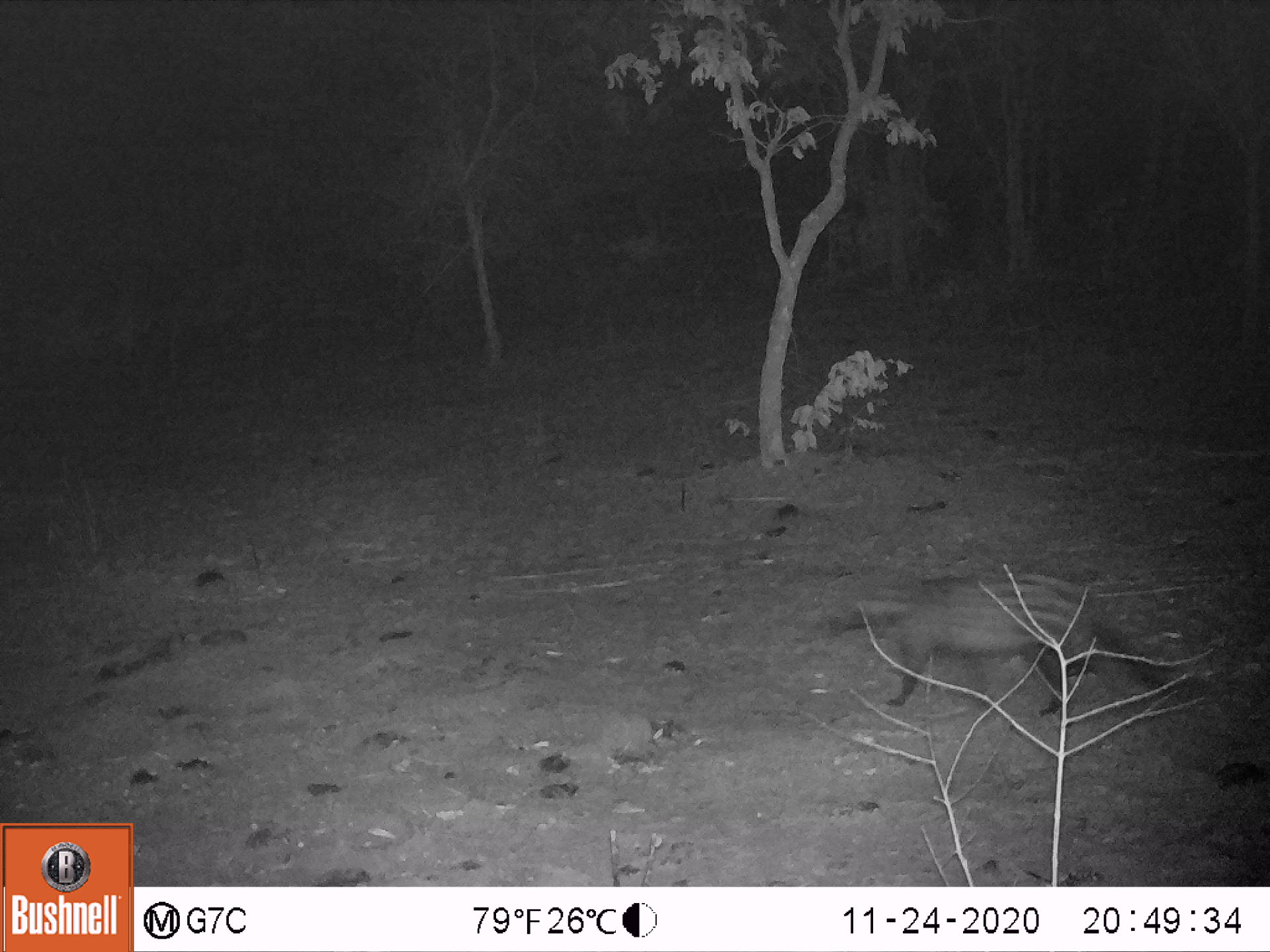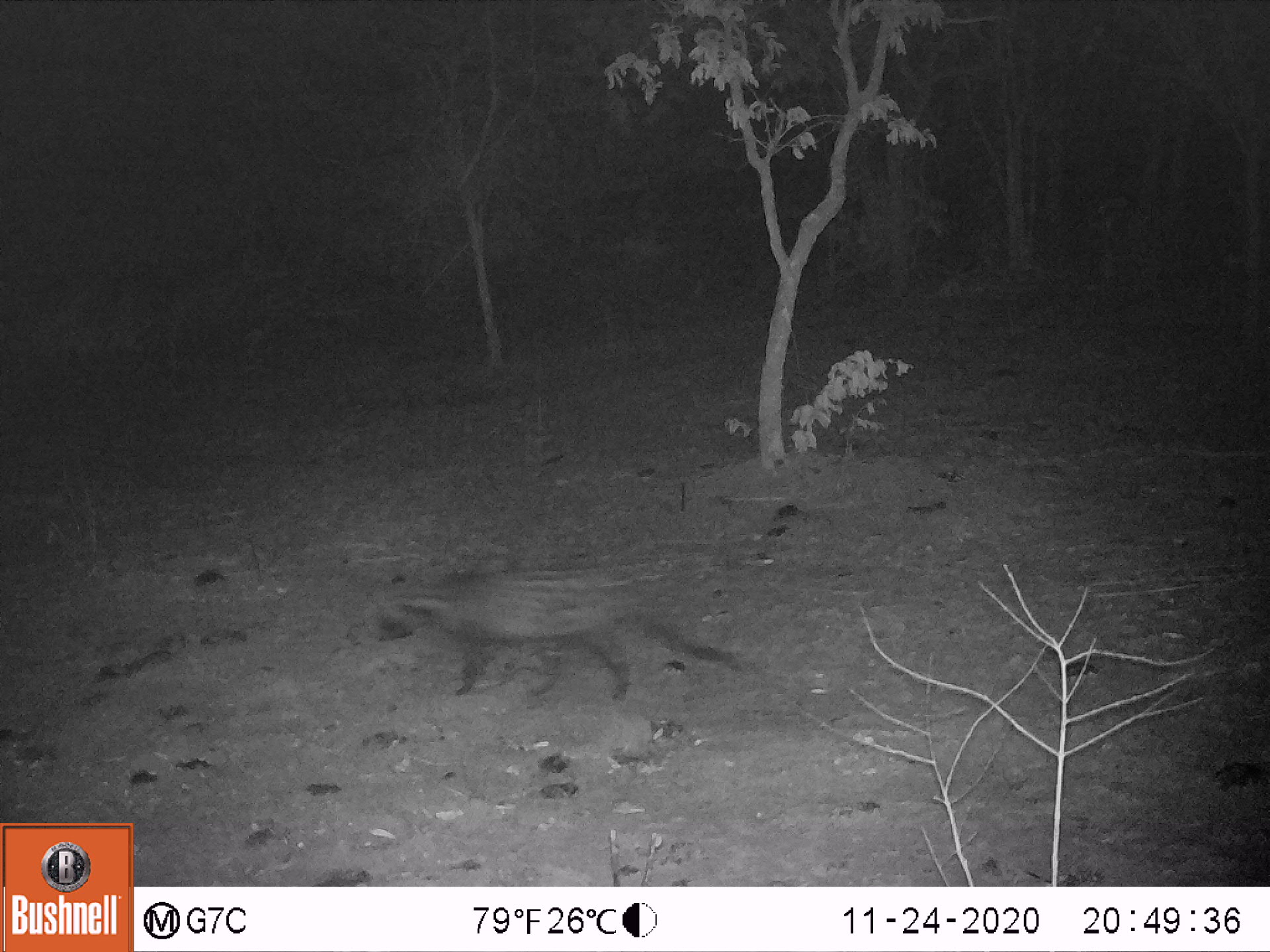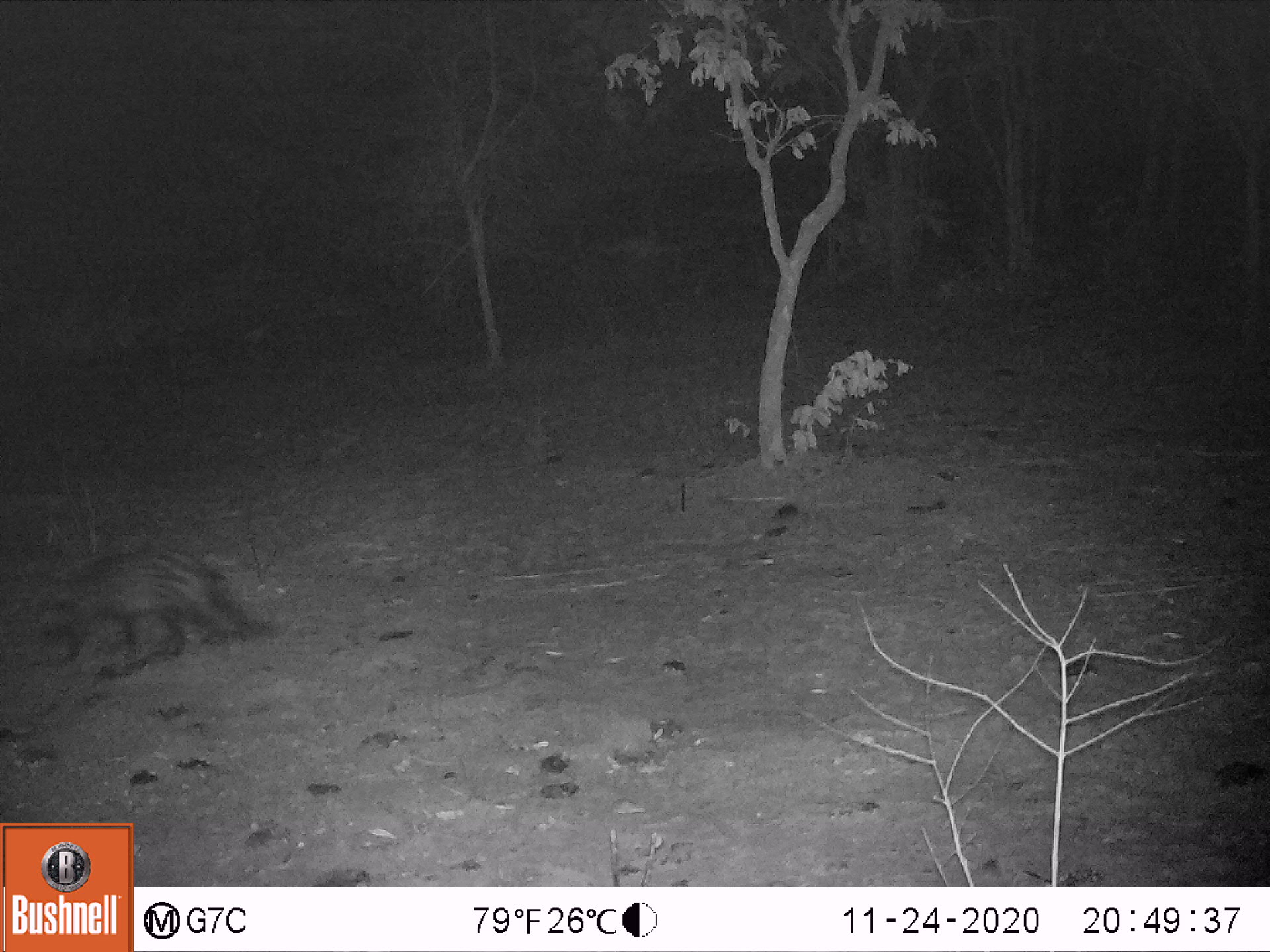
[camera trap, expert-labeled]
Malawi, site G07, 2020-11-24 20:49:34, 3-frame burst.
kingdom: Animalia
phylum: Chordata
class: Mammalia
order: Carnivora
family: Viverridae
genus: Civettictis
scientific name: Civettictis civetta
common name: african civet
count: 1